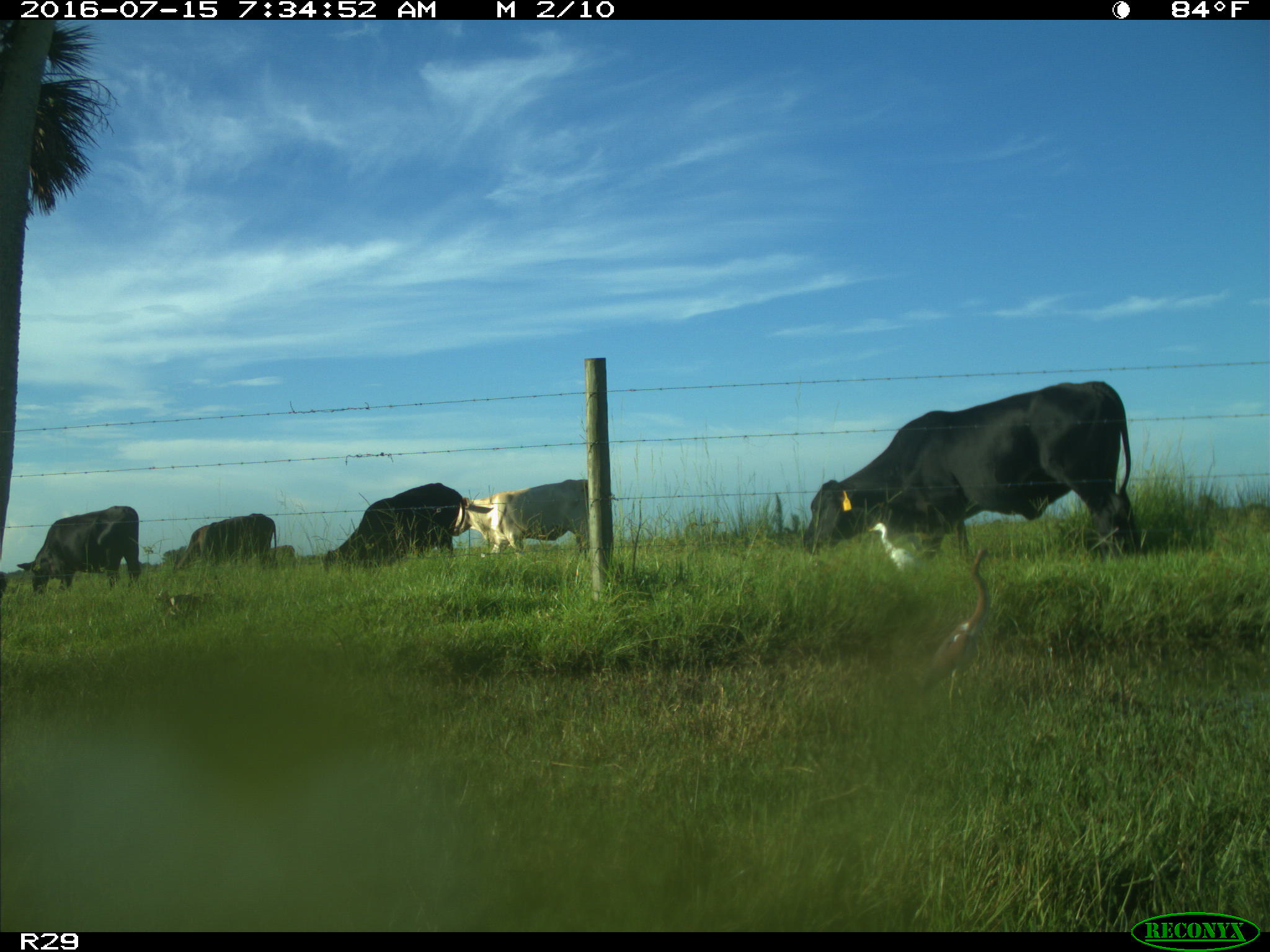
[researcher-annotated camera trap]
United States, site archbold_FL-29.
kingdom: Animalia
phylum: Chordata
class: Mammalia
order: Artiodactyla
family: Bovidae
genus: Bos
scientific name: Bos taurus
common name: domestic cow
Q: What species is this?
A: Bos taurus (domestic cow).